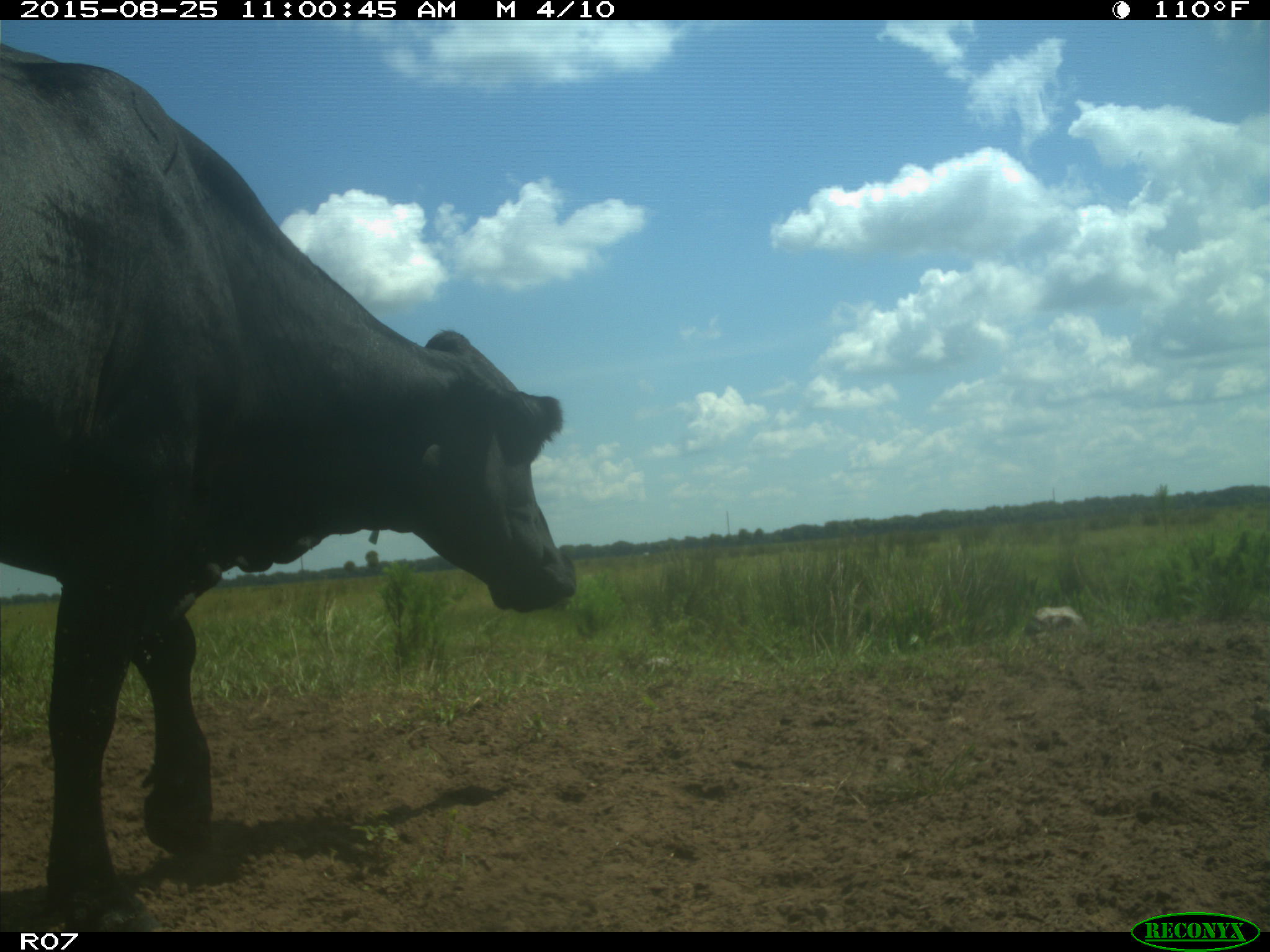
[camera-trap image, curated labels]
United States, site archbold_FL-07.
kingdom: Animalia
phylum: Chordata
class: Mammalia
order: Artiodactyla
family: Bovidae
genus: Bos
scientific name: Bos taurus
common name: domestic cow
Bos taurus (domestic cow).